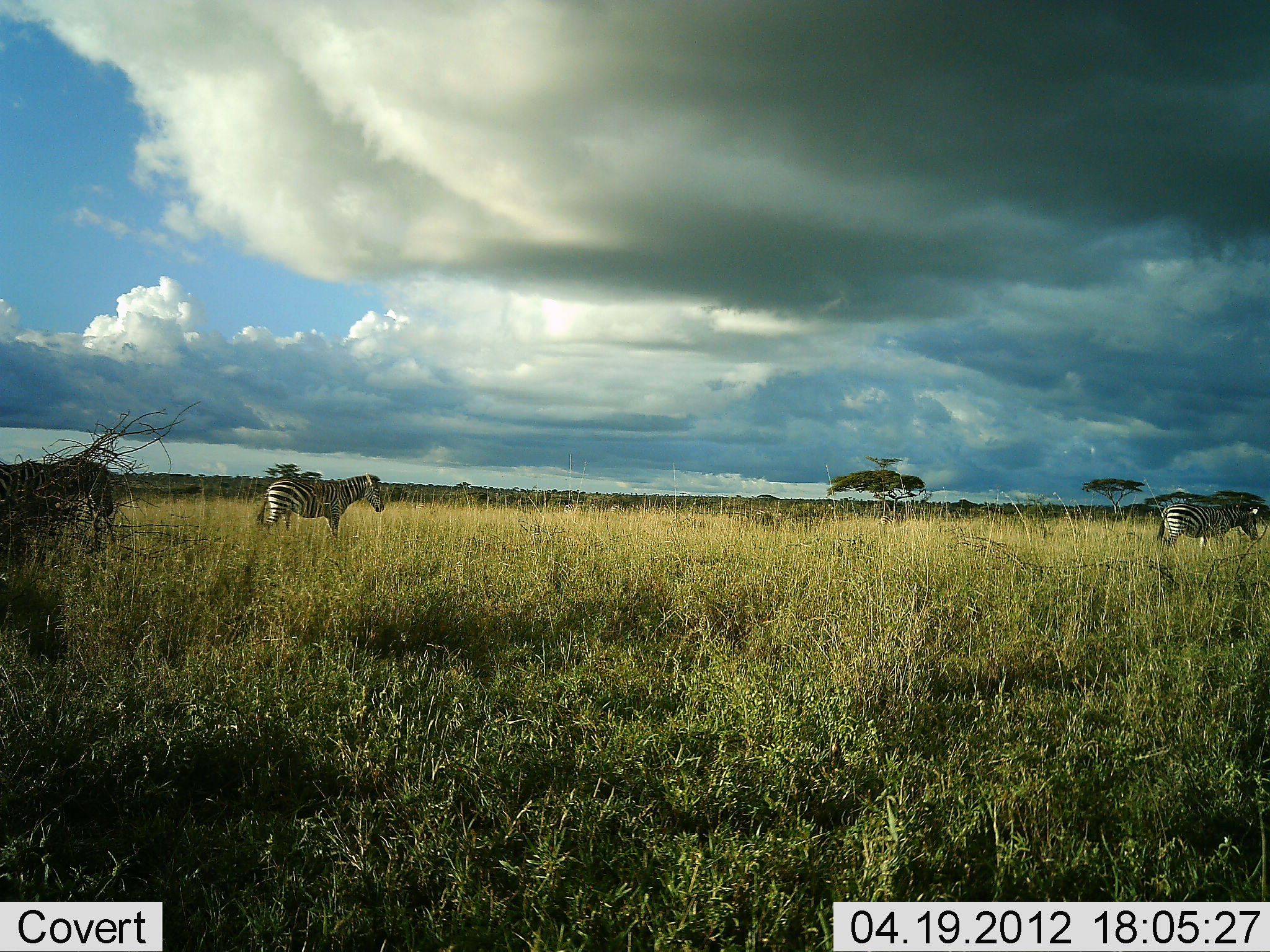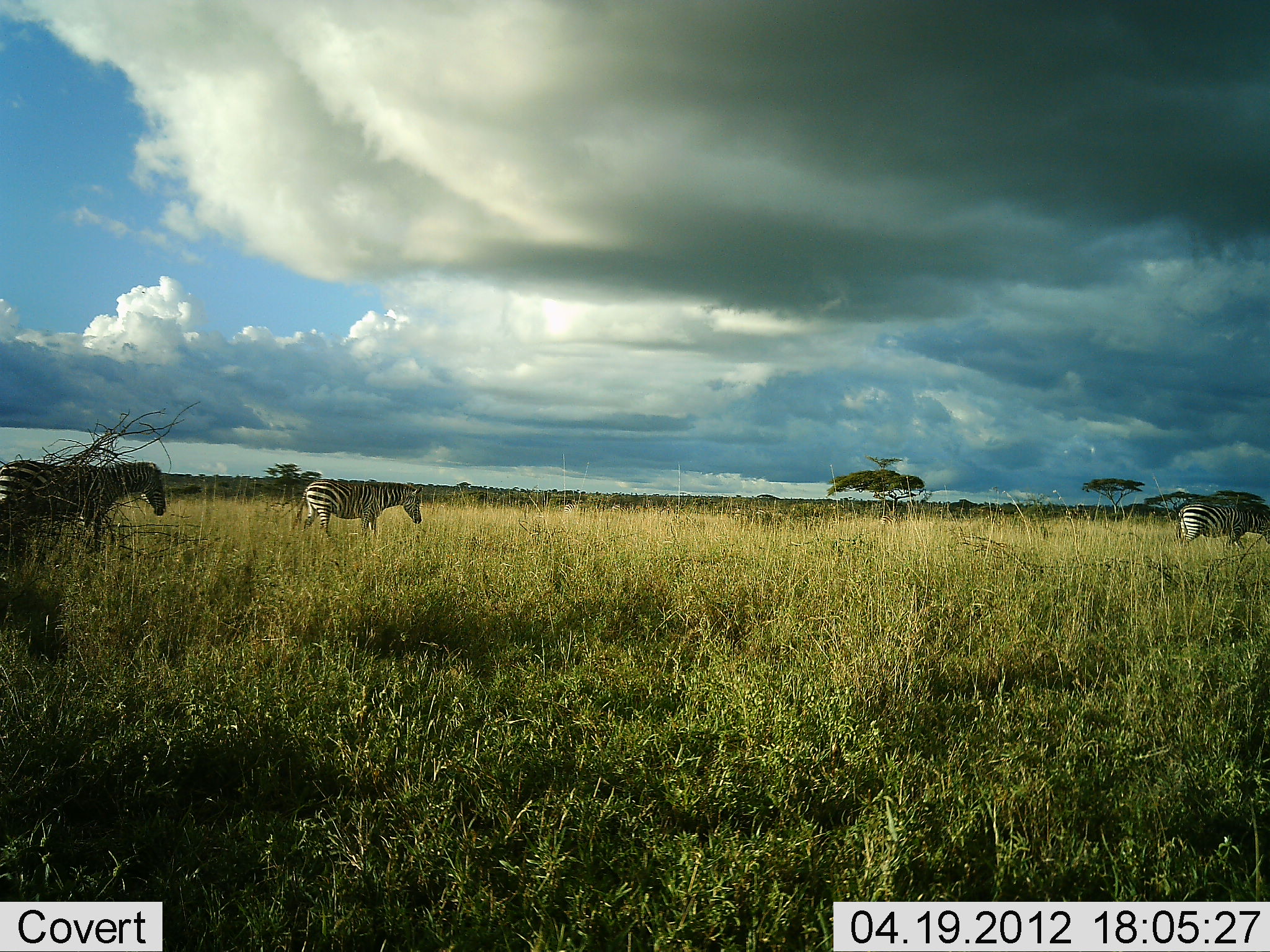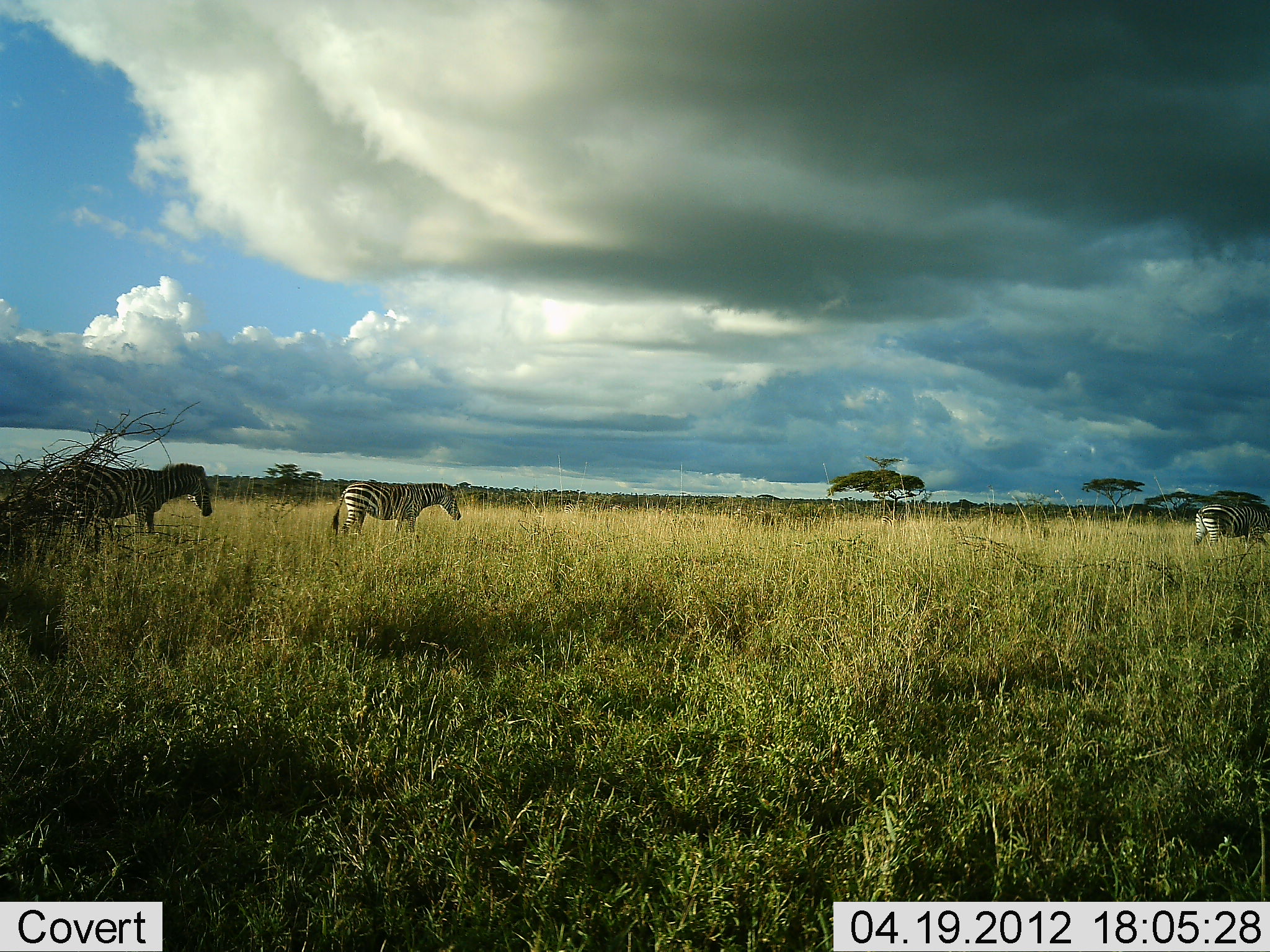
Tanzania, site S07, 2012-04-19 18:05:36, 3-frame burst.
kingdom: Animalia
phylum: Chordata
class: Mammalia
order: Perissodactyla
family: Equidae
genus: Equus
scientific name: Equus quagga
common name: plains zebra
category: zebra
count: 3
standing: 6%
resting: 6%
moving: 100%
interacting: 6%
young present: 0%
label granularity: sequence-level